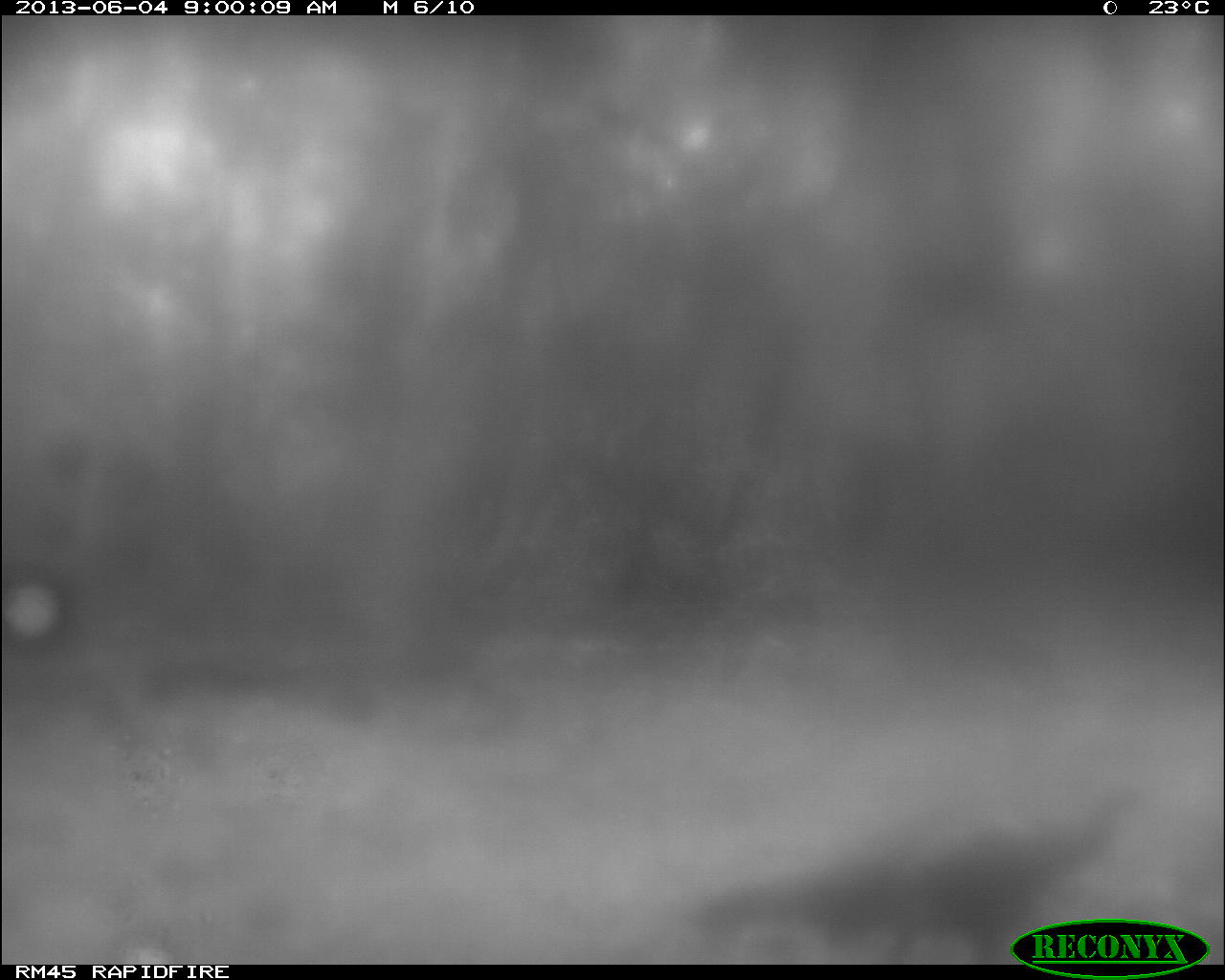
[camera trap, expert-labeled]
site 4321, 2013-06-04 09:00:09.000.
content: unidentified animal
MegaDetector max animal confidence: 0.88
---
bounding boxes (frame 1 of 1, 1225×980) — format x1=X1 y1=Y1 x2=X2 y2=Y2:
unknown: x1=692 y1=779 x2=1155 y2=961